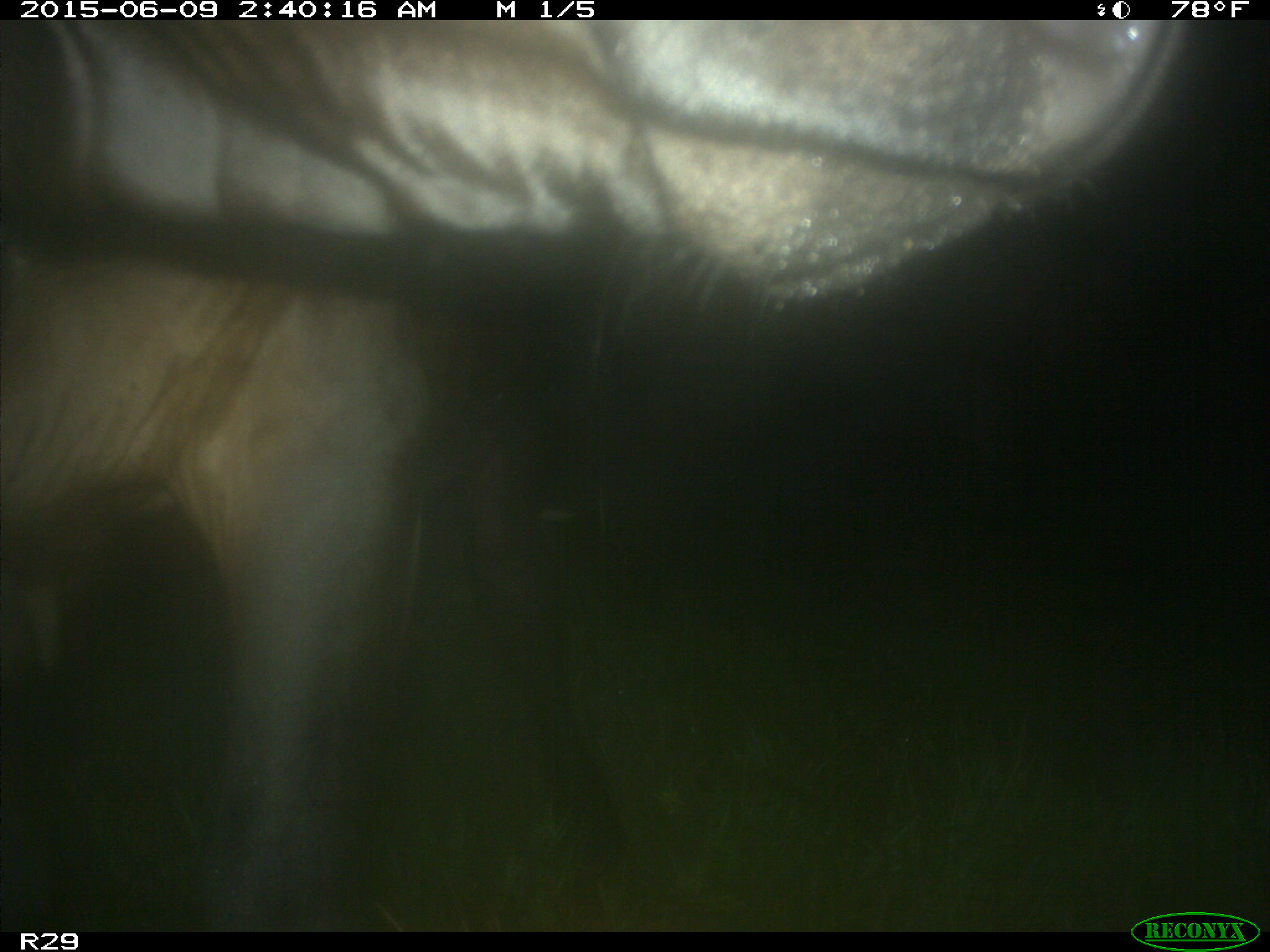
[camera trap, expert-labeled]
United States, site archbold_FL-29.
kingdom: Animalia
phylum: Chordata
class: Mammalia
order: Artiodactyla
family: Bovidae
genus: Bos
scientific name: Bos taurus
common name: domestic cow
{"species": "Bos taurus (domestic cow)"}